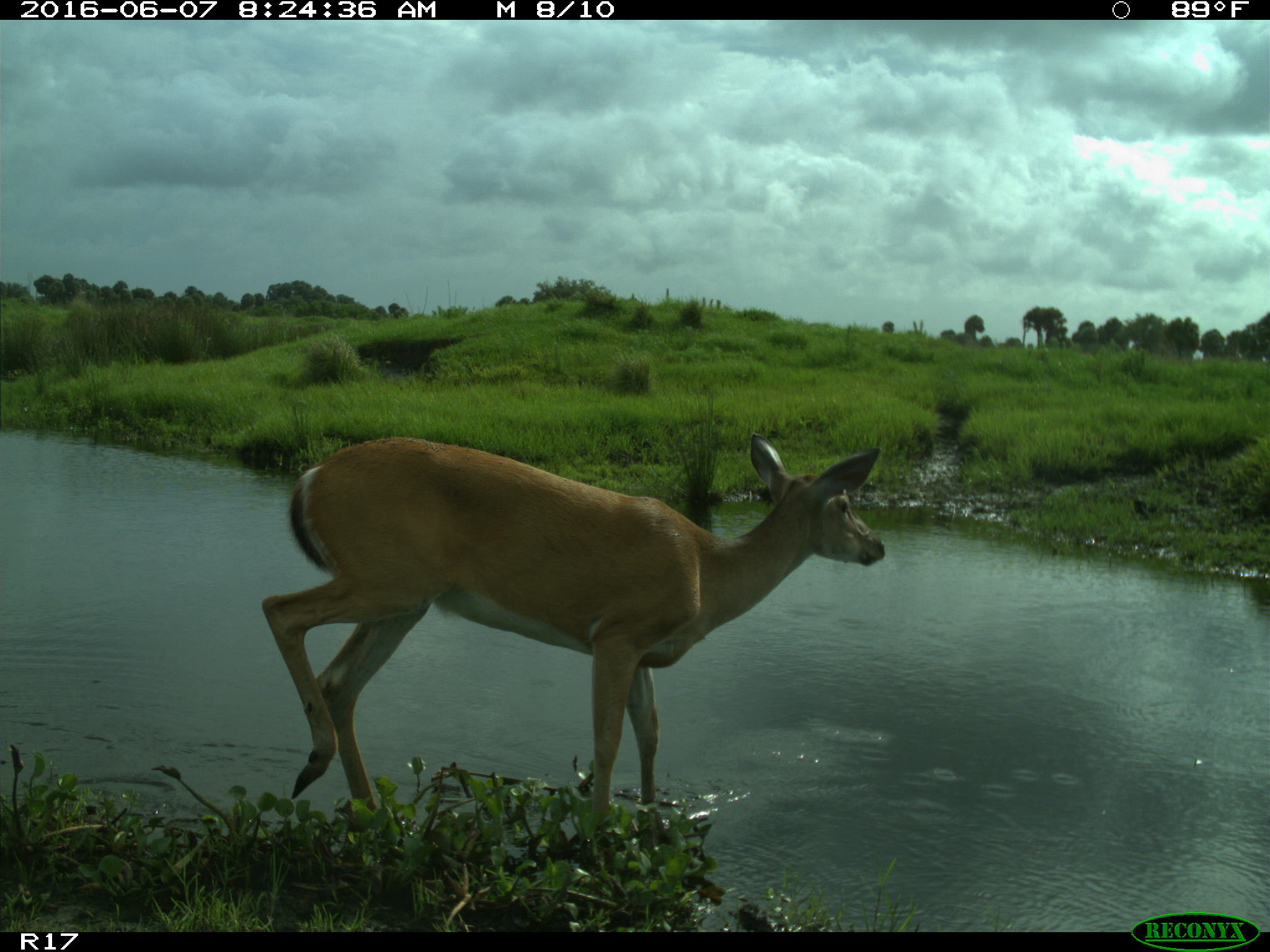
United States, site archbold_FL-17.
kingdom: Animalia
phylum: Chordata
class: Mammalia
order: Artiodactyla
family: Cervidae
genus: Odocoileus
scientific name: Odocoileus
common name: deer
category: unidentified deer